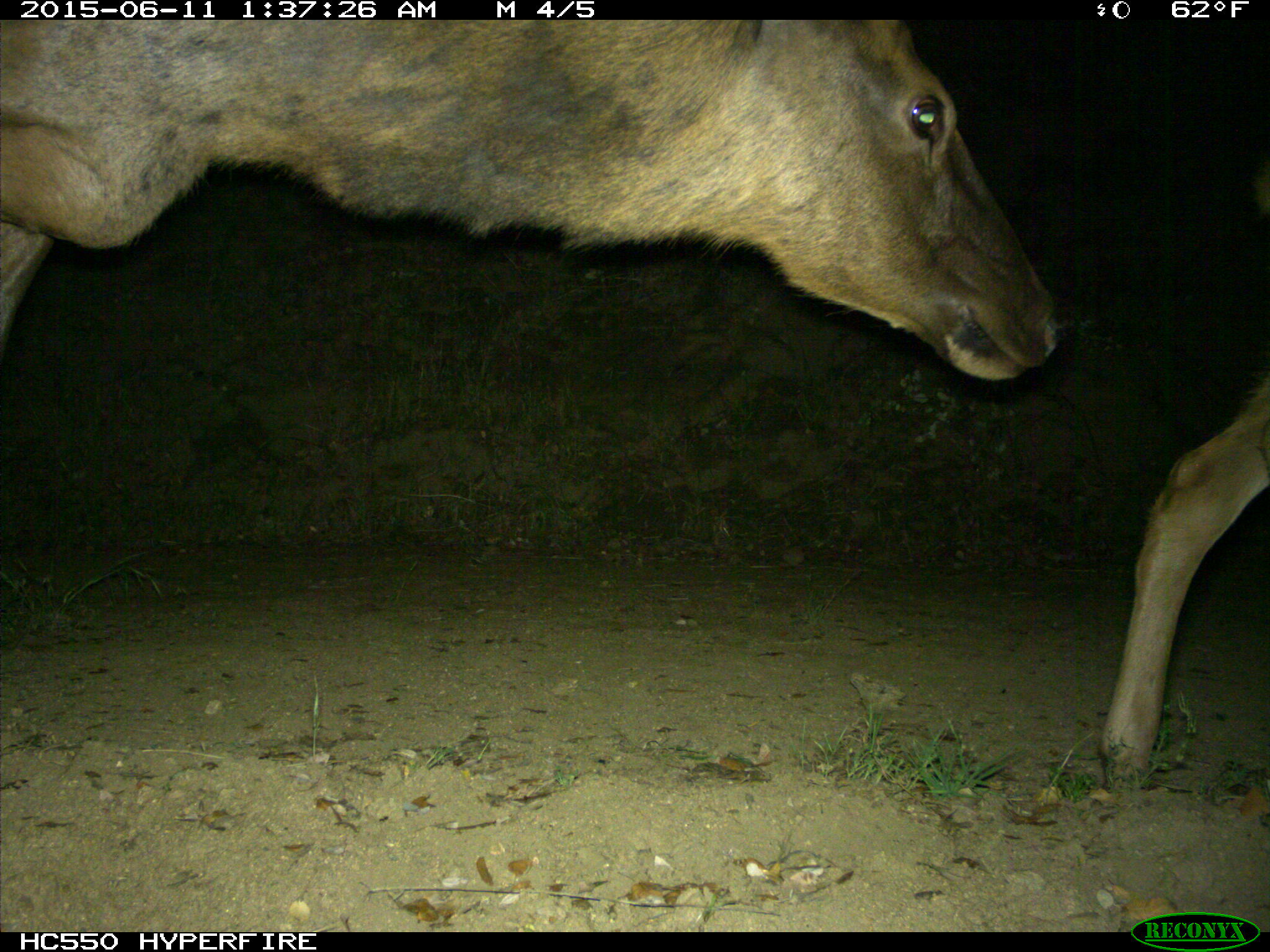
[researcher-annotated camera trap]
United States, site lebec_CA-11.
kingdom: Animalia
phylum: Chordata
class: Mammalia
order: Artiodactyla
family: Cervidae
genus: Cervus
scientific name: Cervus canadensis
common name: elk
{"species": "Cervus canadensis (elk)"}